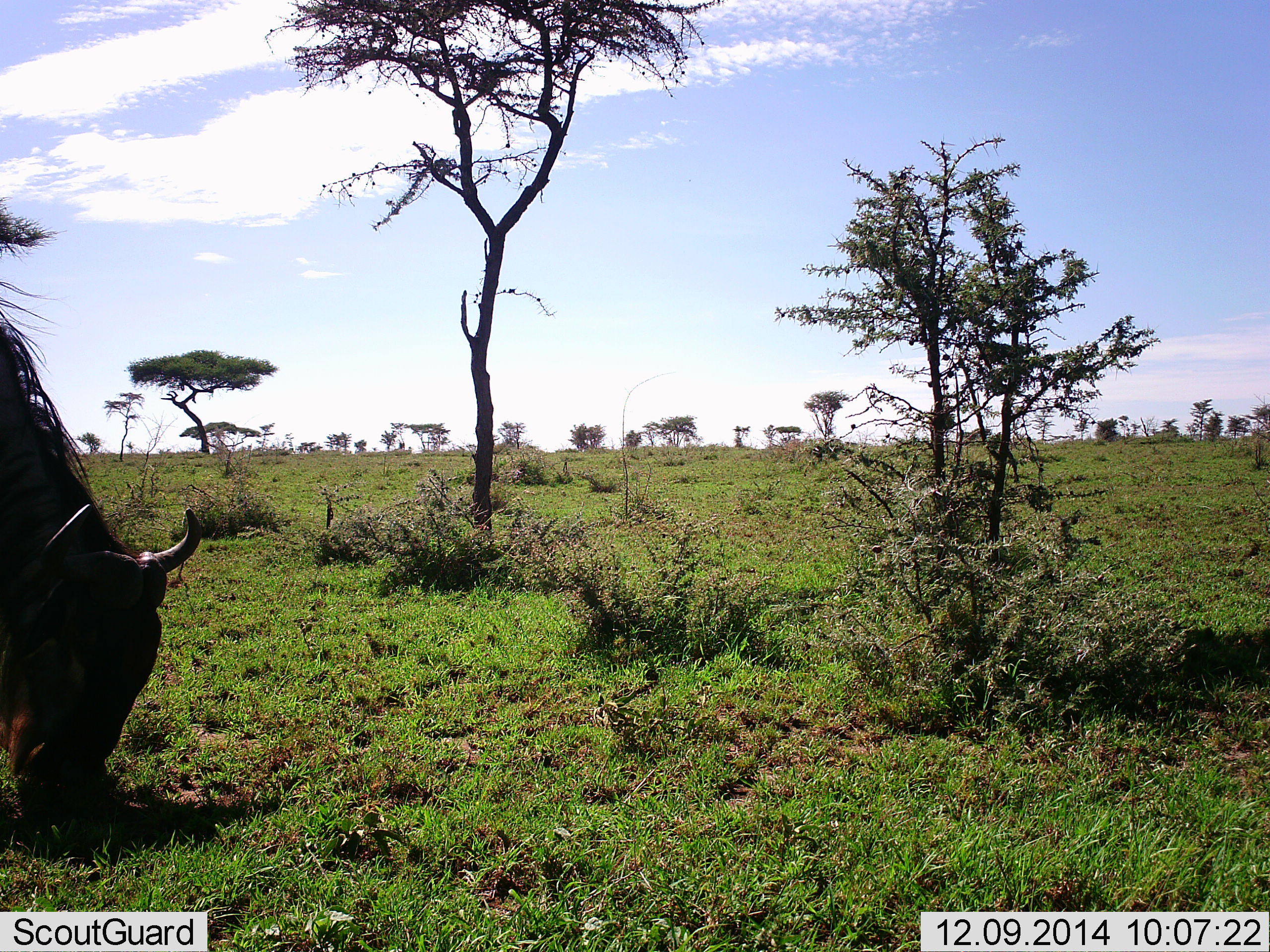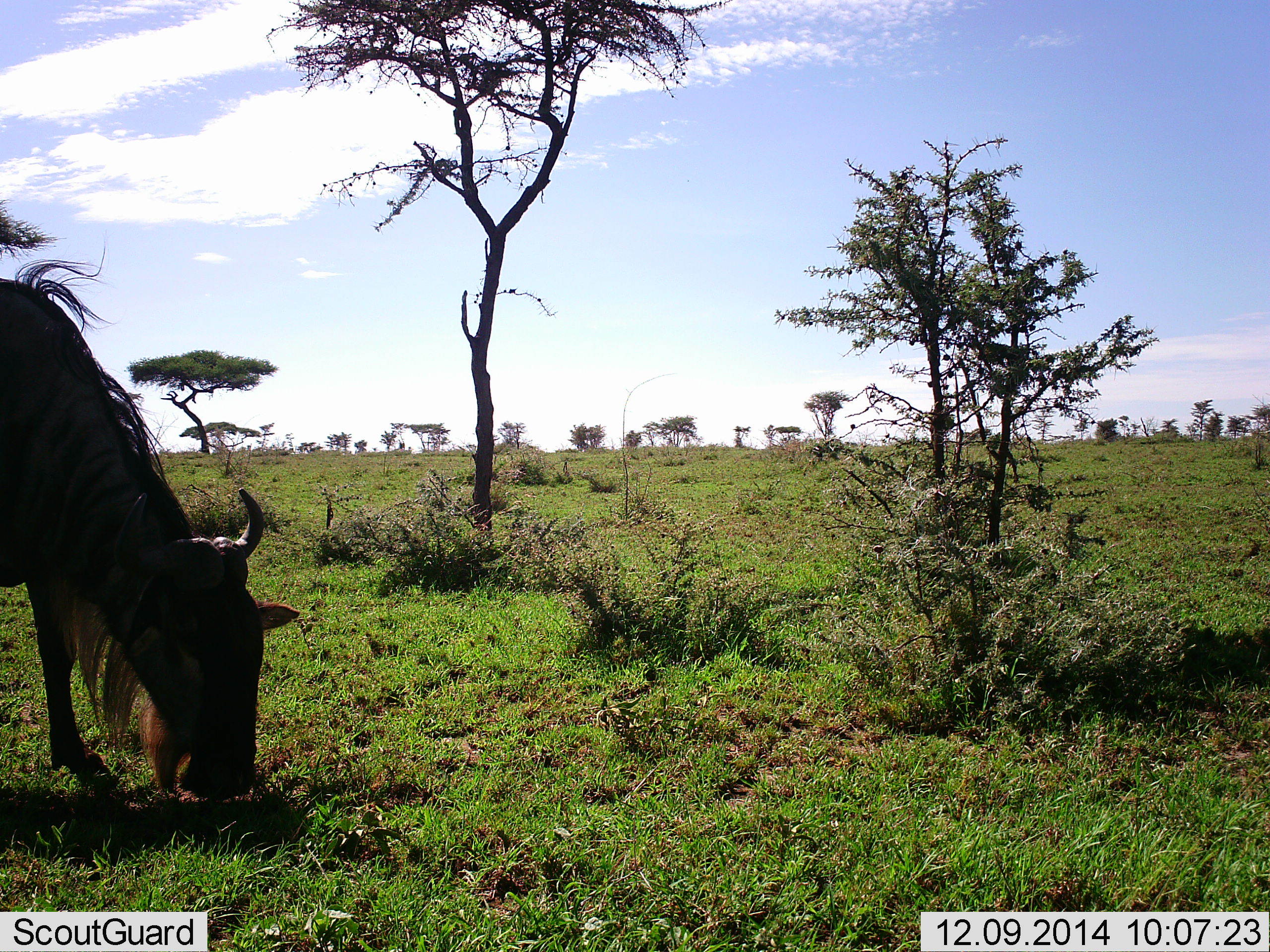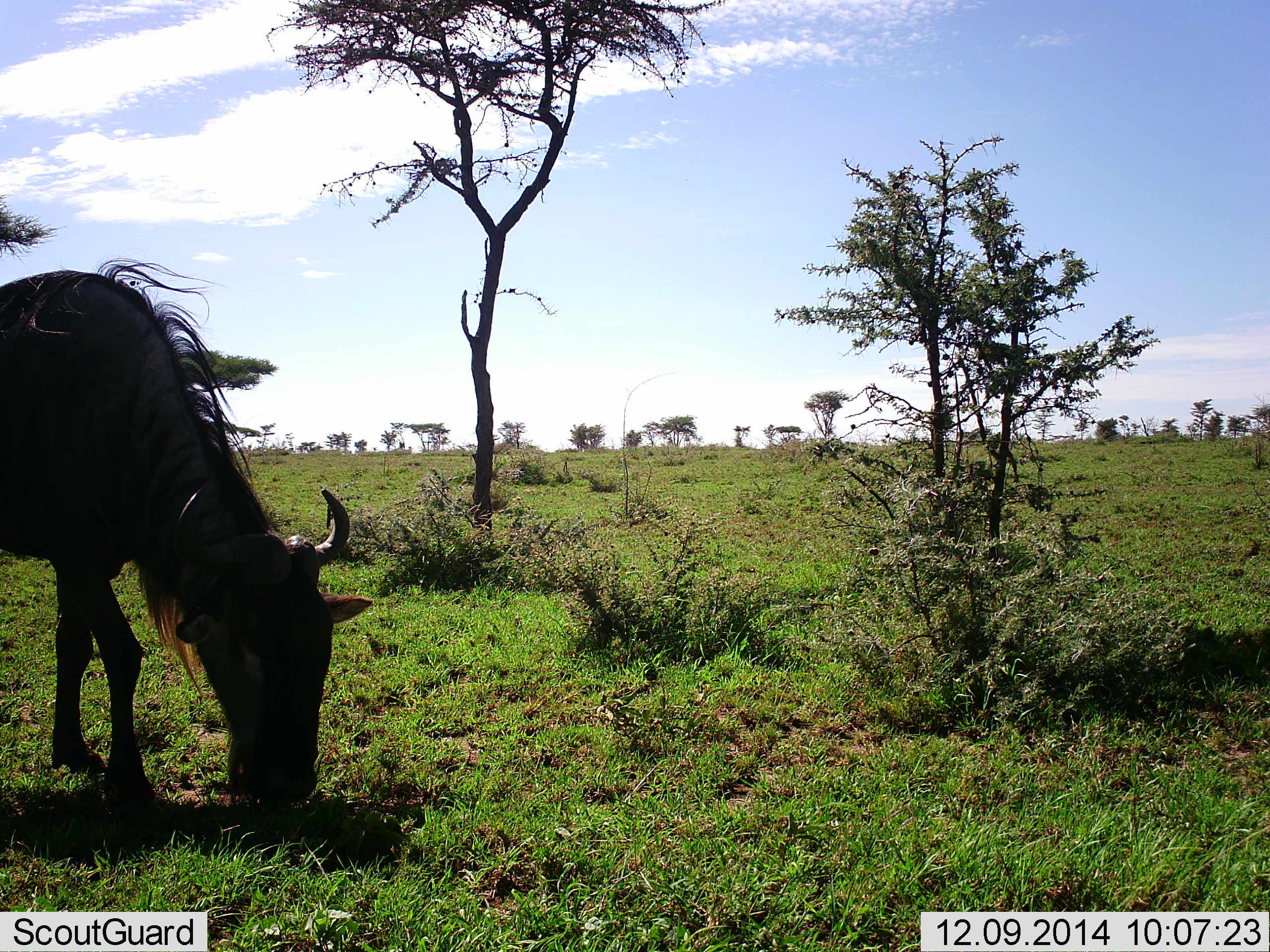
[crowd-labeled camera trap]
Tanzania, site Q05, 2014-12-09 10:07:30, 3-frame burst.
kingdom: Animalia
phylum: Chordata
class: Mammalia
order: Artiodactyla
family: Bovidae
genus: Connochaetes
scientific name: Connochaetes taurinus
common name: blue wildebeest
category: wildebeest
Wildebeest (blue wildebeest) (Connochaetes taurinus), count 1. Behavior (volunteer vote fractions): standing 0%, resting 0%, moving 20%, interacting 0%. Young present (vote fraction): 0%. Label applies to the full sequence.